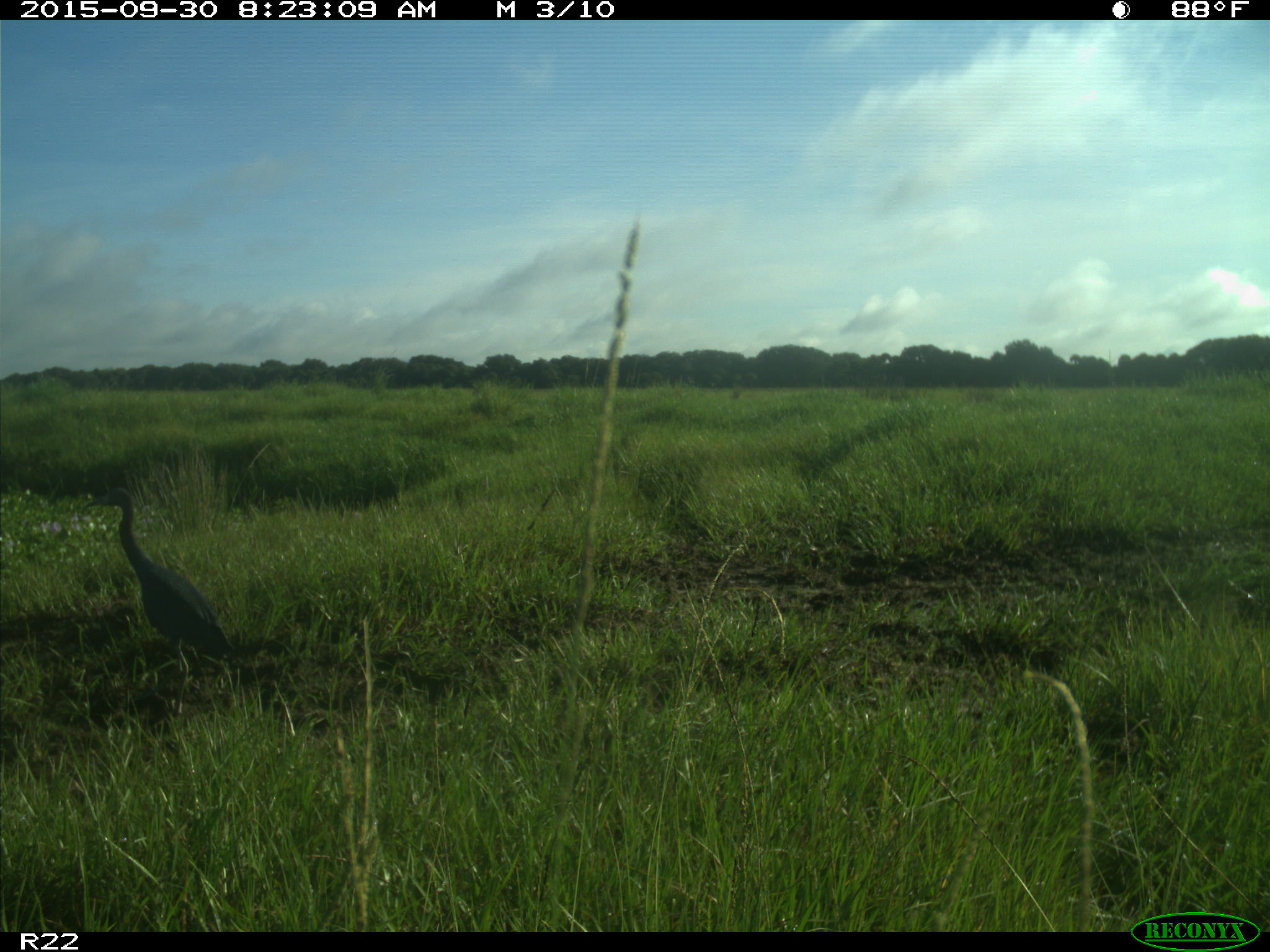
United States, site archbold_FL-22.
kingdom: Animalia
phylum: Chordata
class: Aves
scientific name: Aves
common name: birds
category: unidentified bird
Unidentified bird (birds) (Aves).